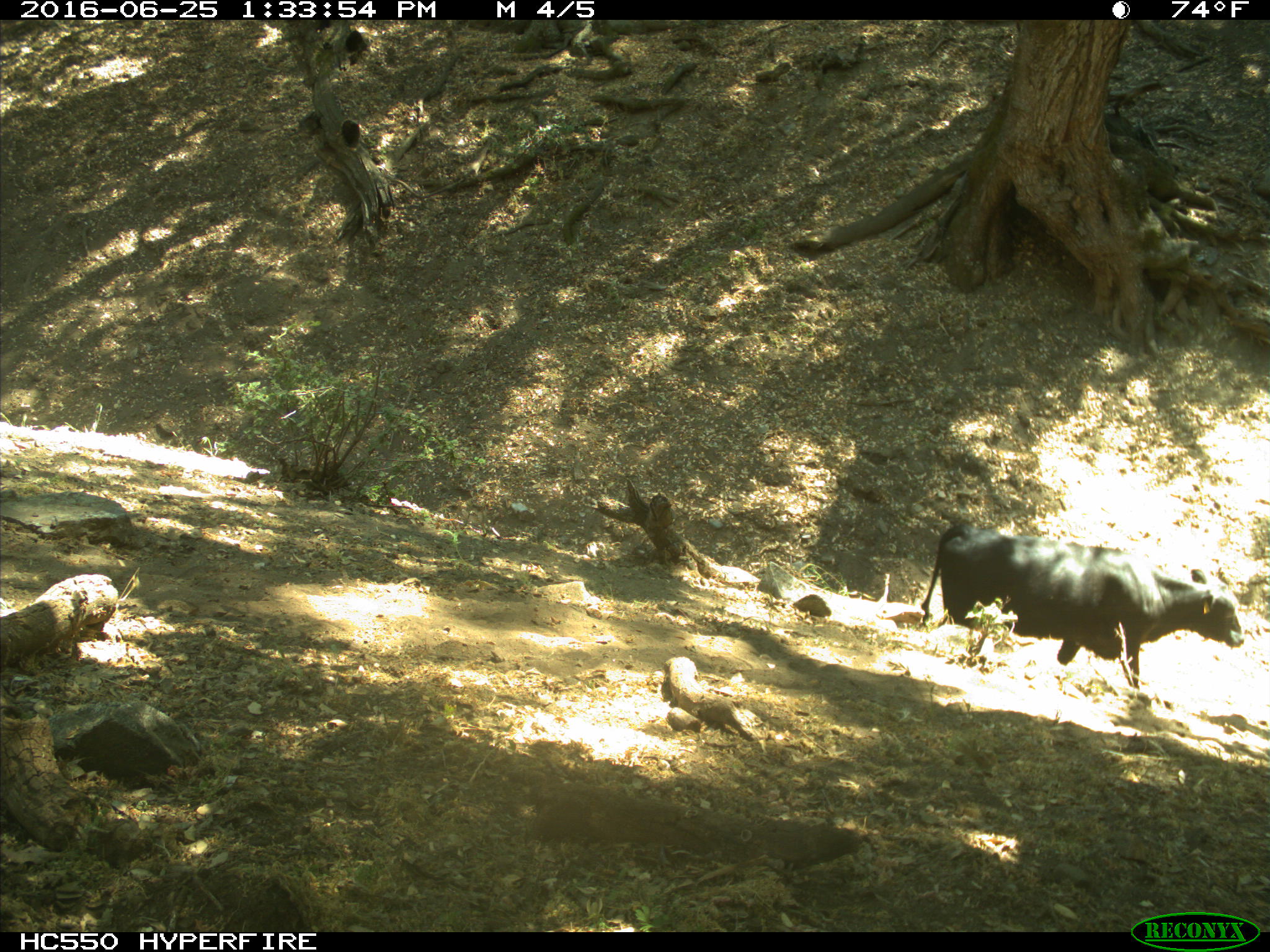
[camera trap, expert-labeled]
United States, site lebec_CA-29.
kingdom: Animalia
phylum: Chordata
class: Mammalia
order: Artiodactyla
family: Bovidae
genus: Bos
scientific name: Bos taurus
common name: domestic cow